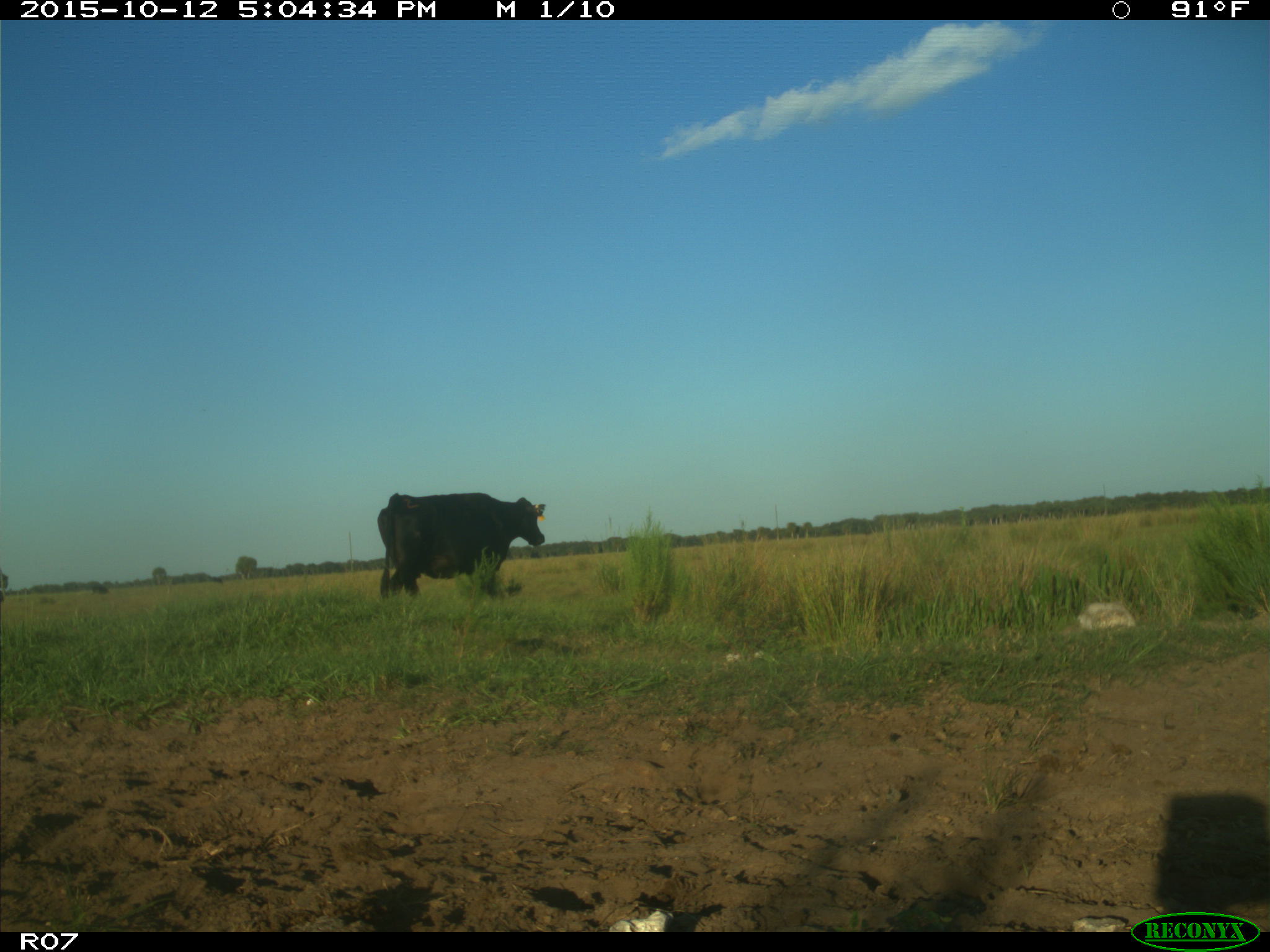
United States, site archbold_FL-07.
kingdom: Animalia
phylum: Chordata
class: Mammalia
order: Artiodactyla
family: Bovidae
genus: Bos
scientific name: Bos taurus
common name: domestic cow